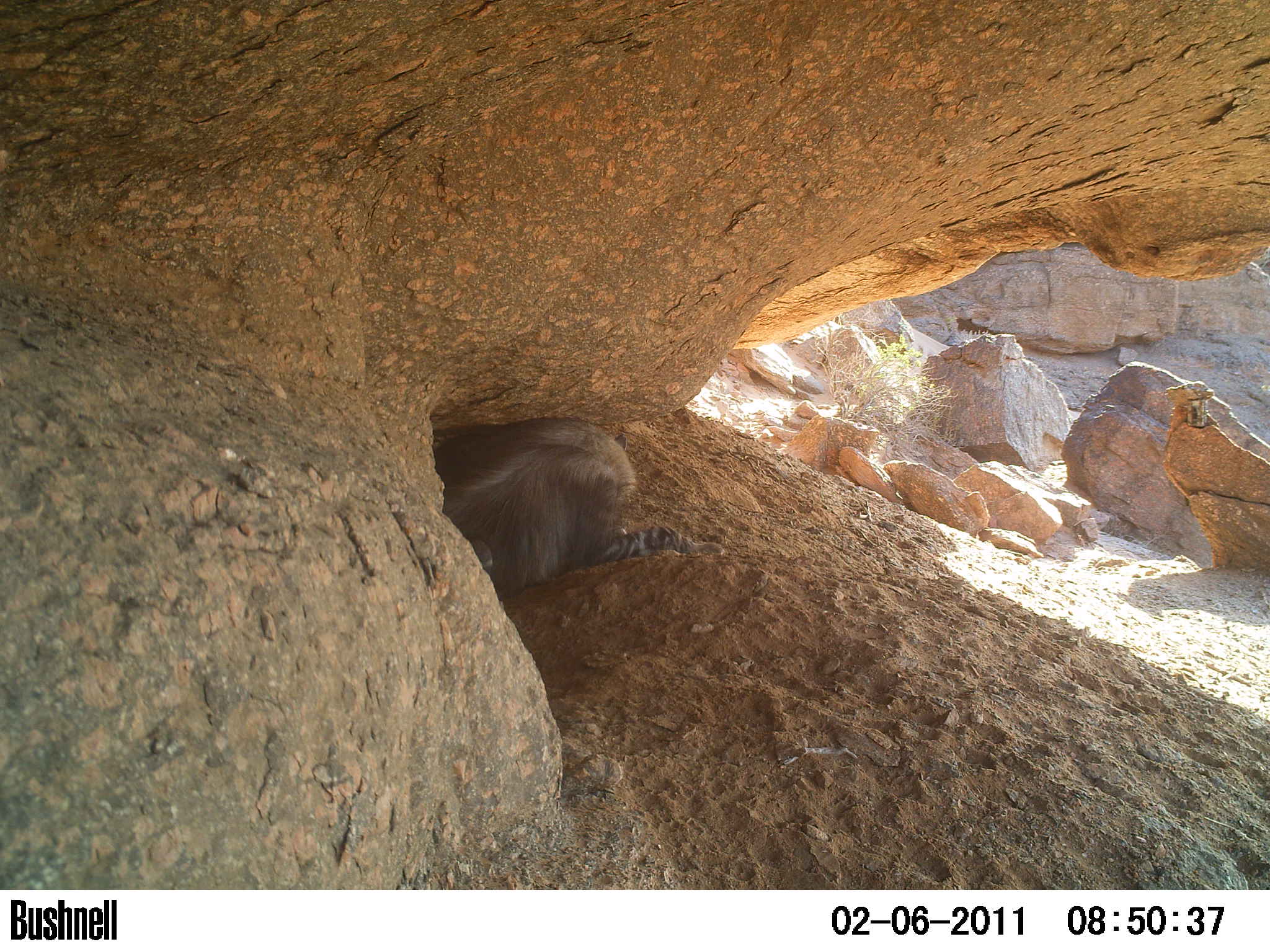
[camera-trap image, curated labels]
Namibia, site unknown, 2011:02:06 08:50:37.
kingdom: Animalia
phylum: Chordata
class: Mammalia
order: Carnivora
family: Hyaenidae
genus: Parahyaena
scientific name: Parahyaena brunnea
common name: brown hyena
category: hyaena brunnea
Hyaena brunnea (brown hyena) (Parahyaena brunnea).